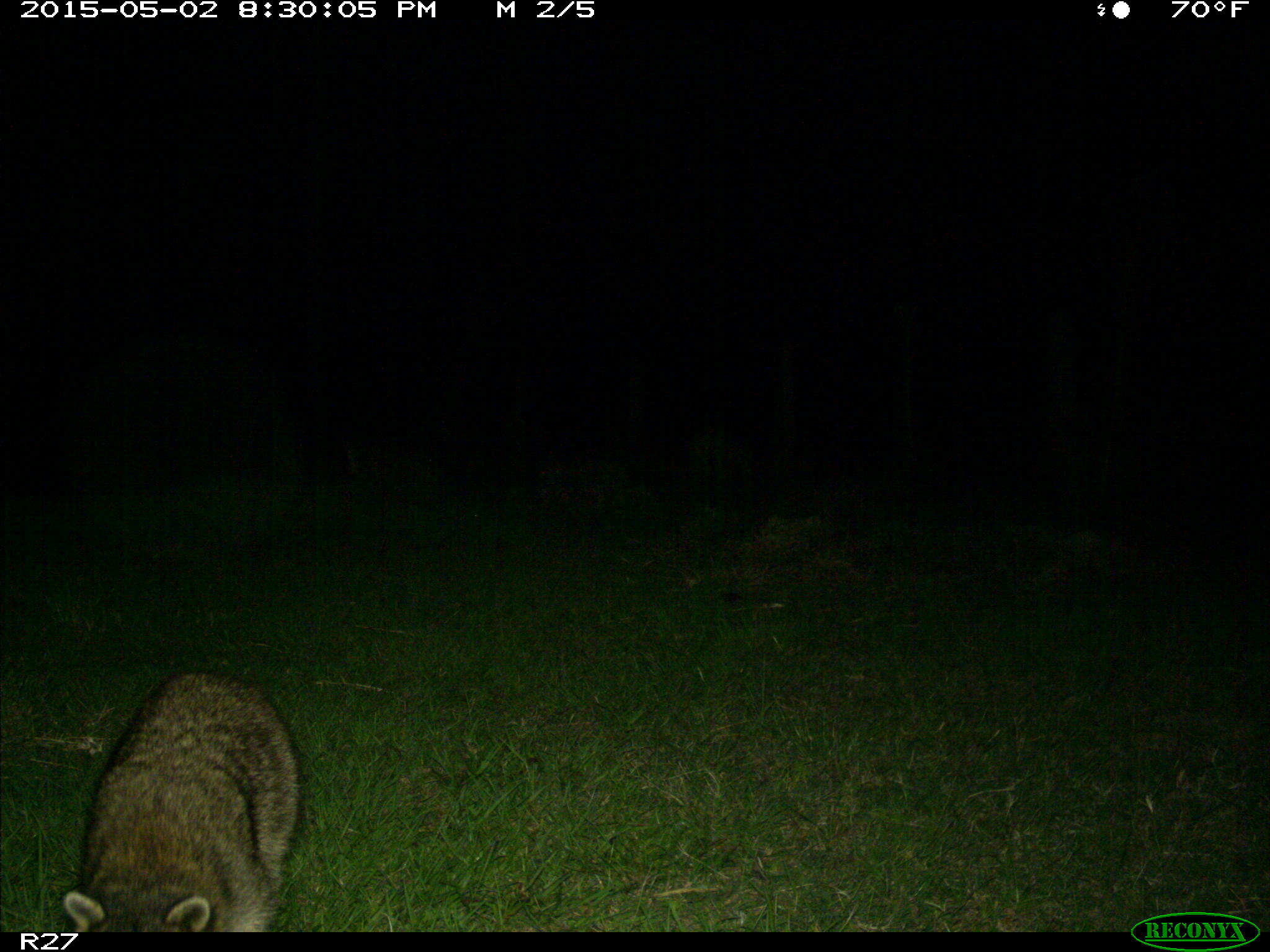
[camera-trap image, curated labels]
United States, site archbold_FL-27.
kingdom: Animalia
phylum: Chordata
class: Mammalia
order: Carnivora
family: Procyonidae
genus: Procyon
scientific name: Procyon lotor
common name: common raccoon